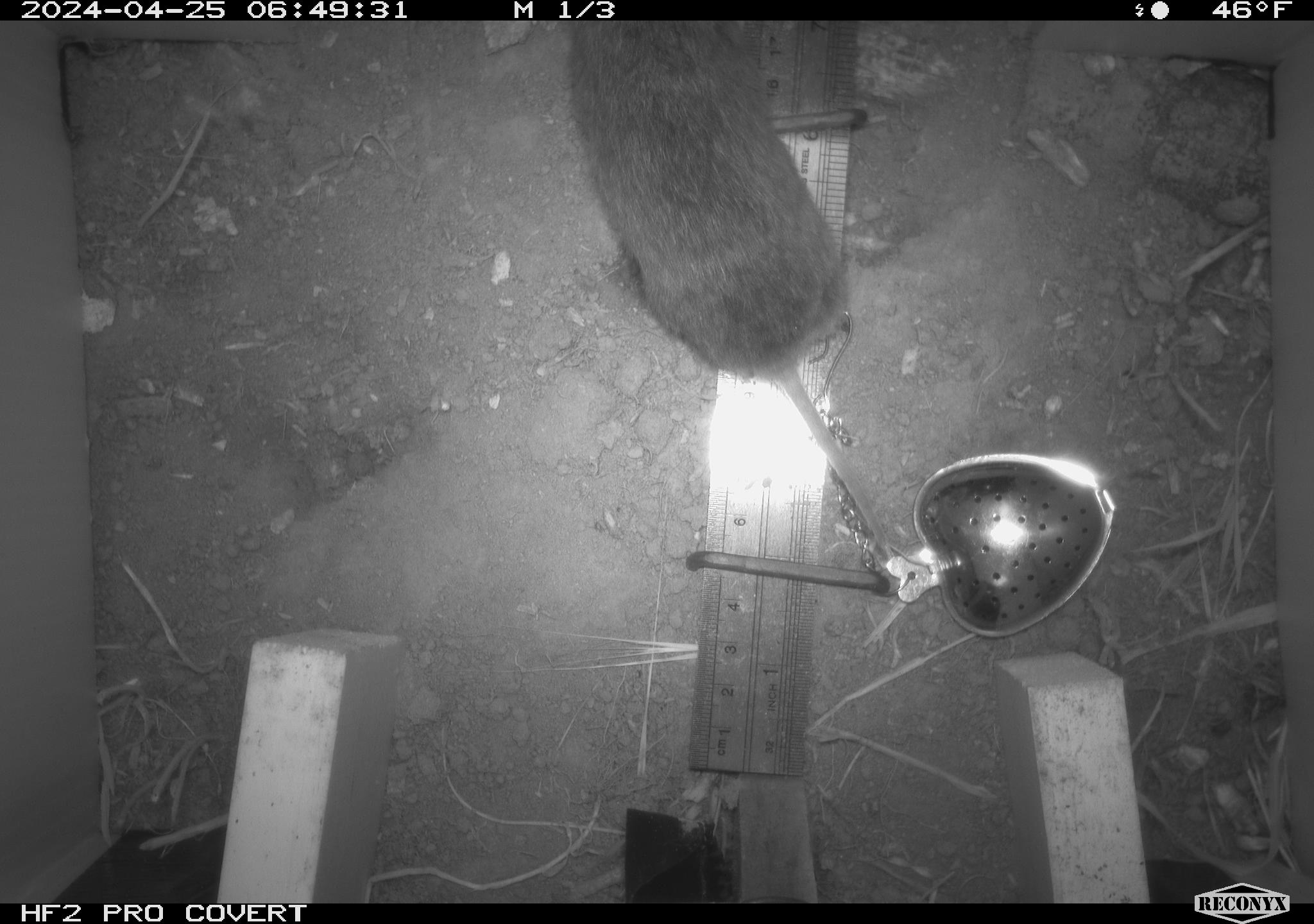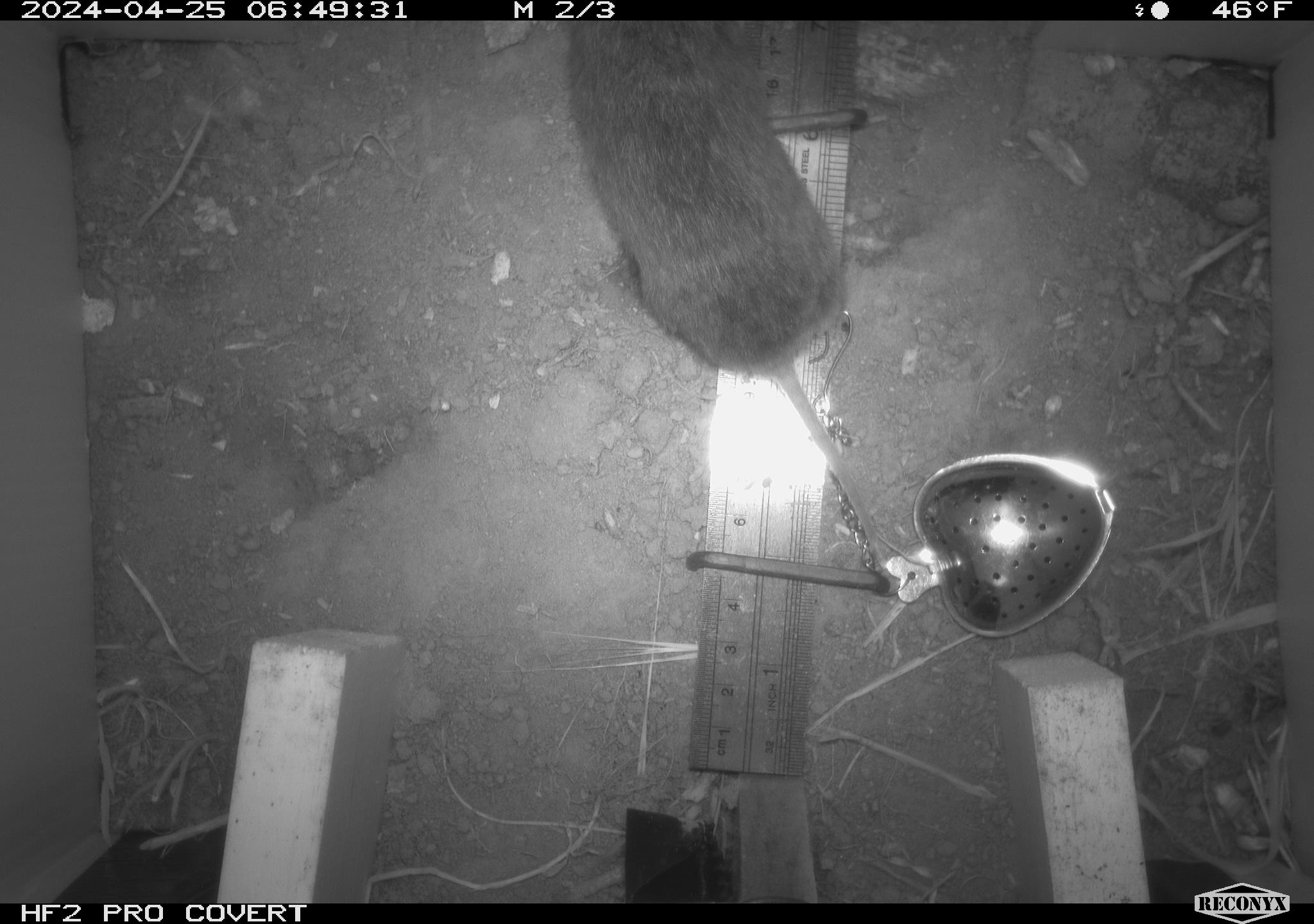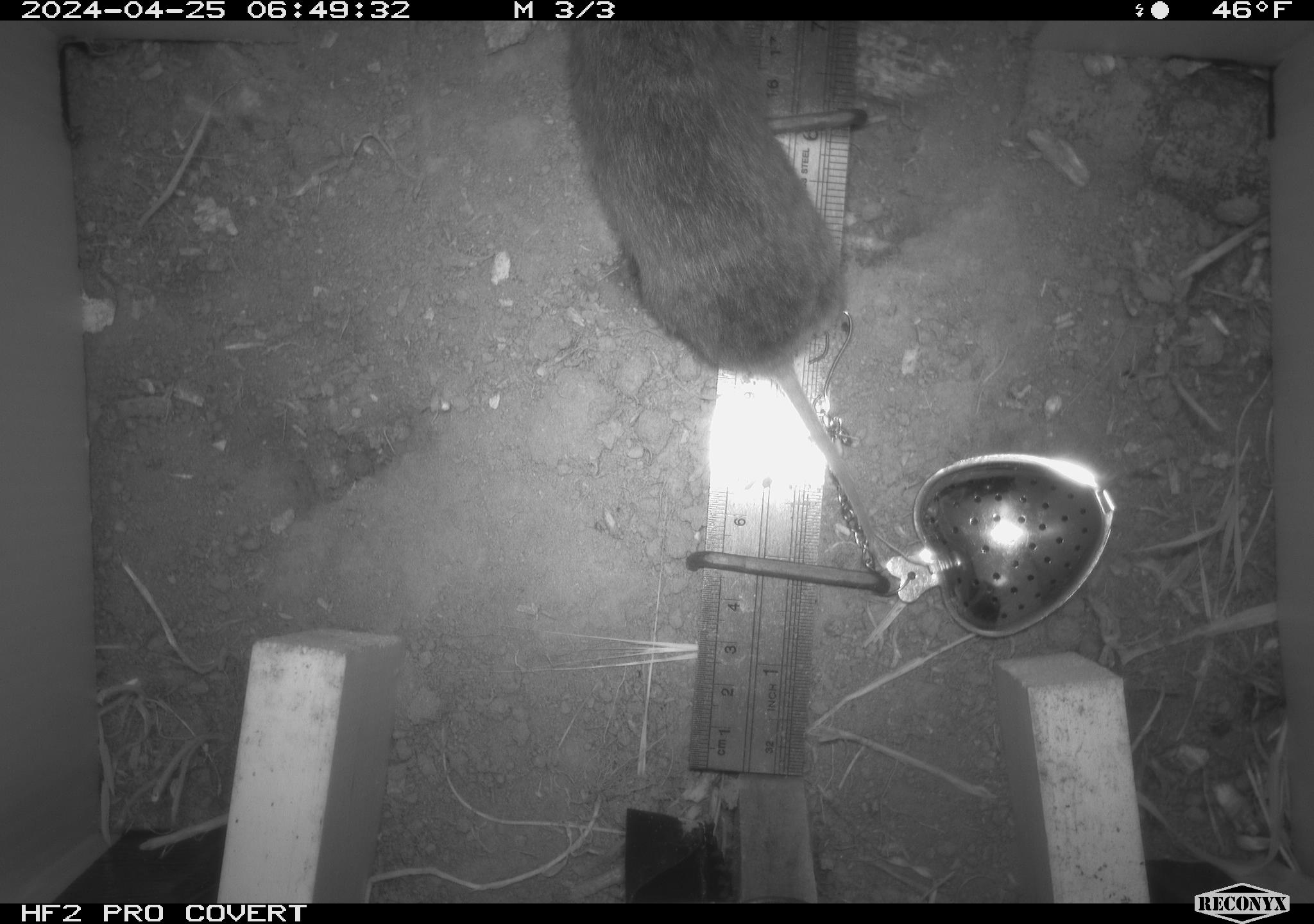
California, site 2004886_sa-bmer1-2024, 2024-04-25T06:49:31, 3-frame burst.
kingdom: Animalia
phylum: Chordata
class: Mammalia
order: Rodentia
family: Cricetidae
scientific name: Arvicolinae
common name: voles, lemmings, and muskrats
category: arvicolinae subfamily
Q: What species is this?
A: Arvicolinae subfamily (voles, lemmings, and muskrats) (Arvicolinae).